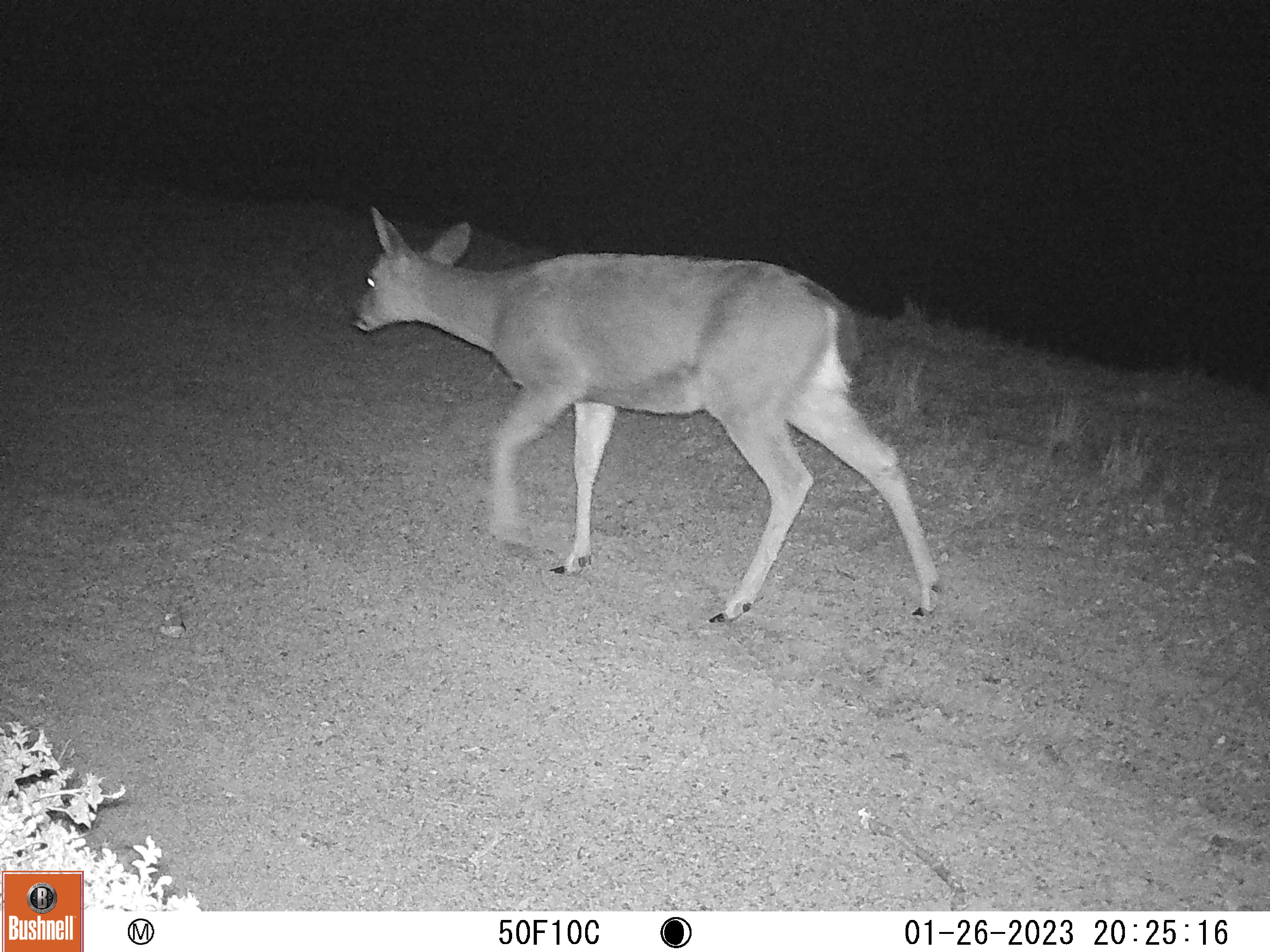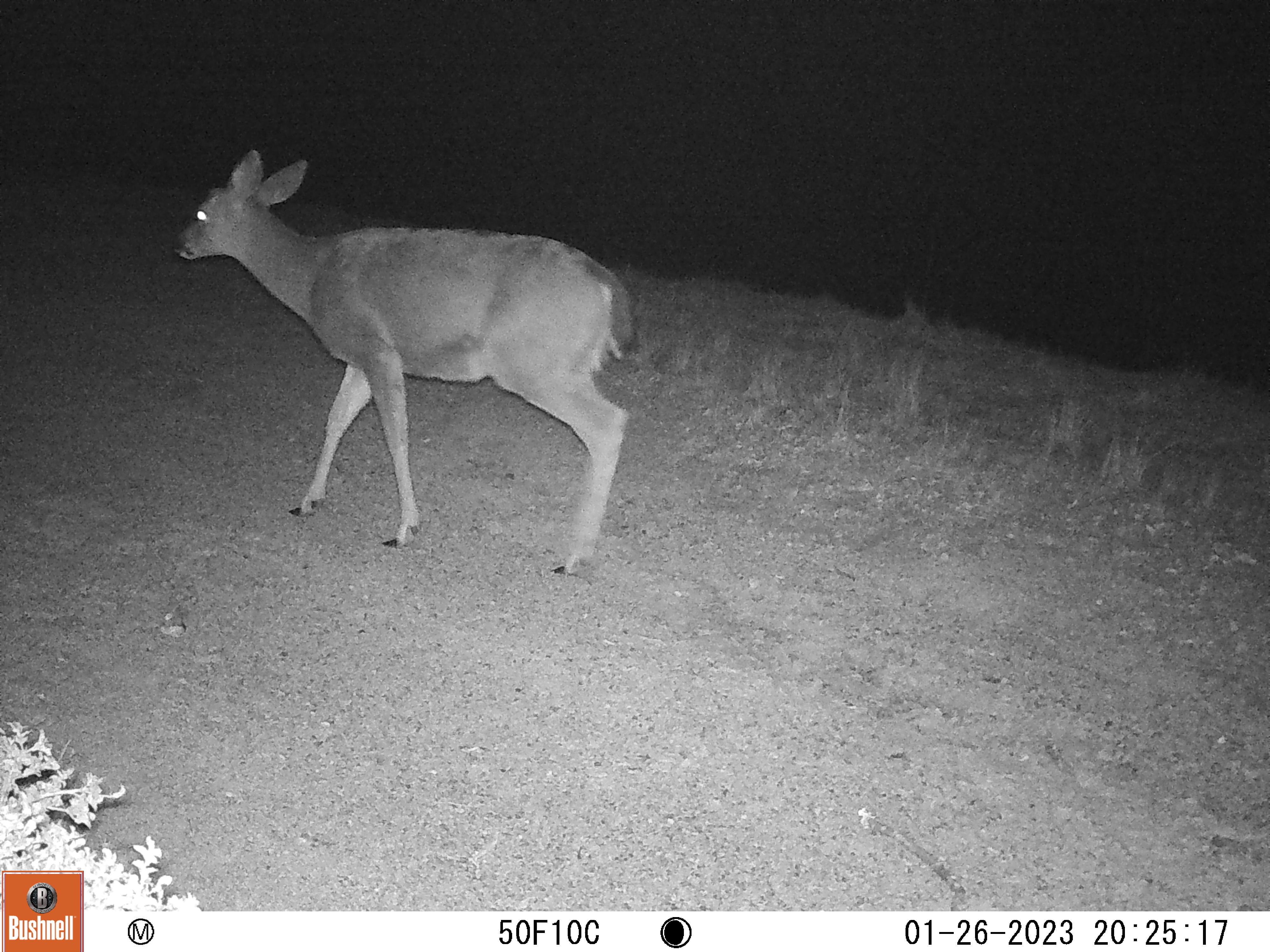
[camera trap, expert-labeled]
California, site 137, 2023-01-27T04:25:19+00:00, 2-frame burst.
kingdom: Animalia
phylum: Chordata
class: Mammalia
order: Artiodactyla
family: Cervidae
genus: Odocoileus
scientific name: Odocoileus hemionus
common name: mule deer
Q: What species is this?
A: Mule deer (Odocoileus hemionus).